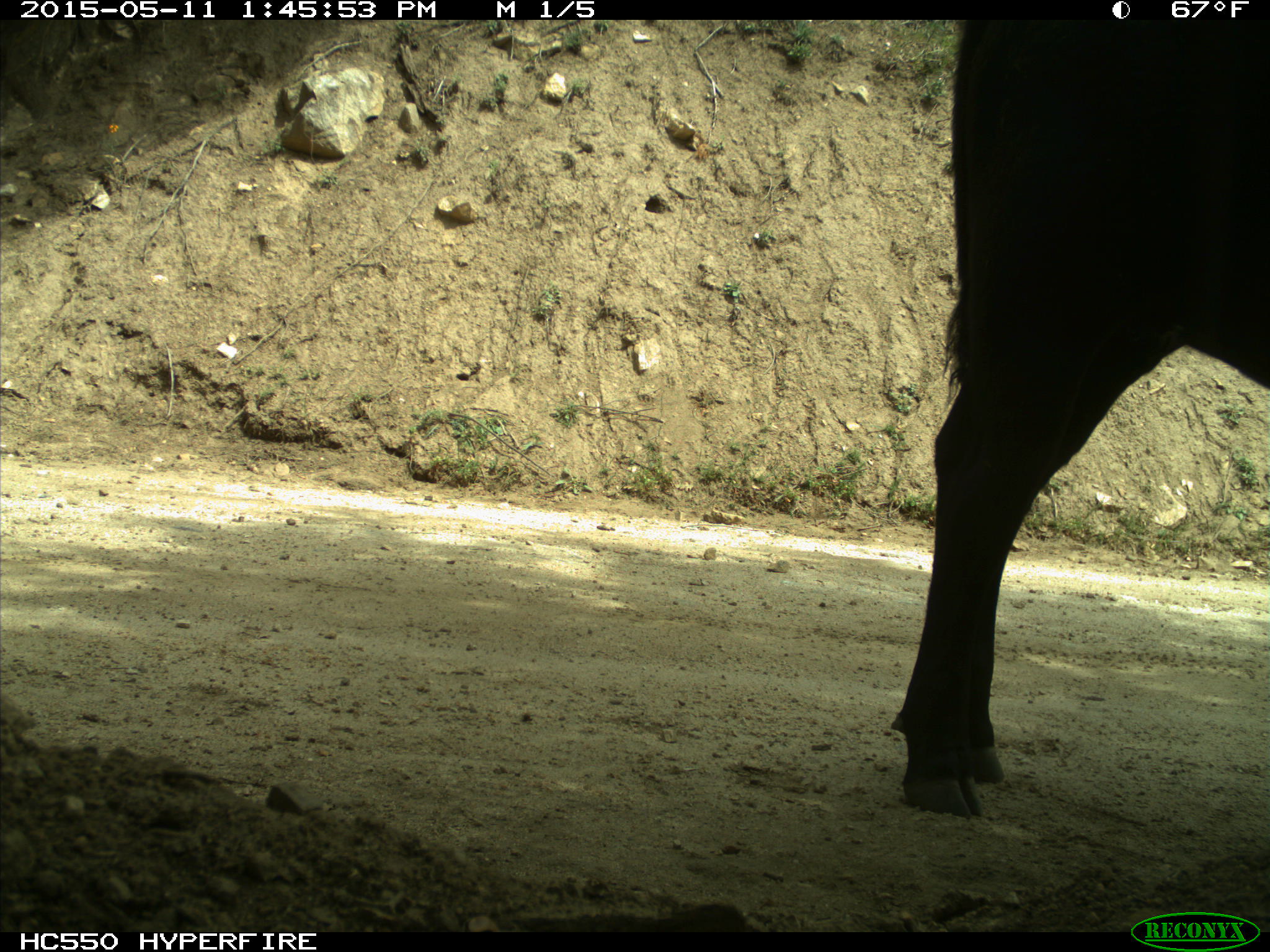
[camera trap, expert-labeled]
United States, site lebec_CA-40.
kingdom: Animalia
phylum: Chordata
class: Mammalia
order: Artiodactyla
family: Bovidae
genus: Bos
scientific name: Bos taurus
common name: domestic cow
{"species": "Bos taurus (domestic cow)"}